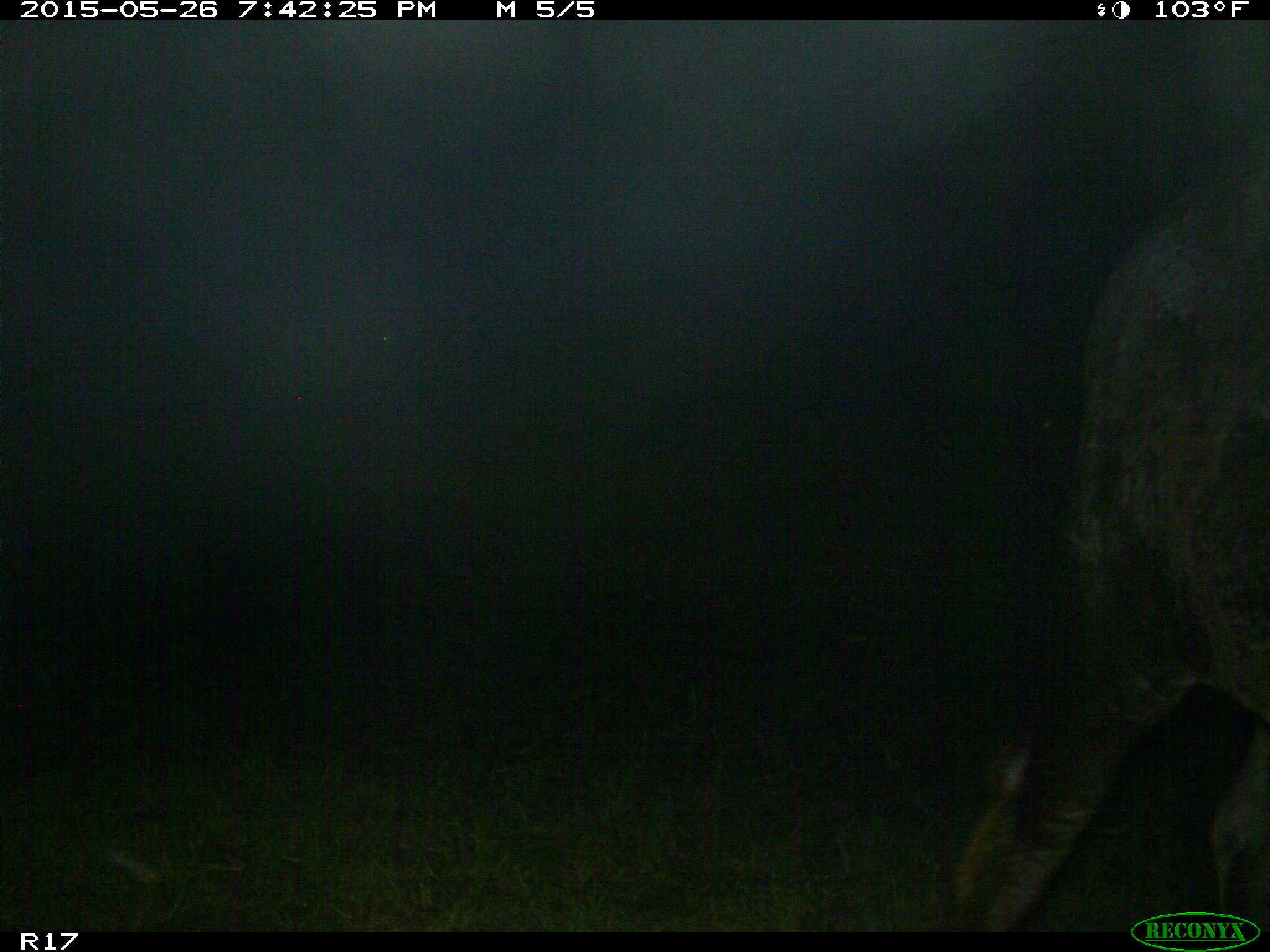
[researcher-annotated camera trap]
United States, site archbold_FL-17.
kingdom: Animalia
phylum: Chordata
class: Mammalia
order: Artiodactyla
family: Bovidae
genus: Bos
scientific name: Bos taurus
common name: domestic cow